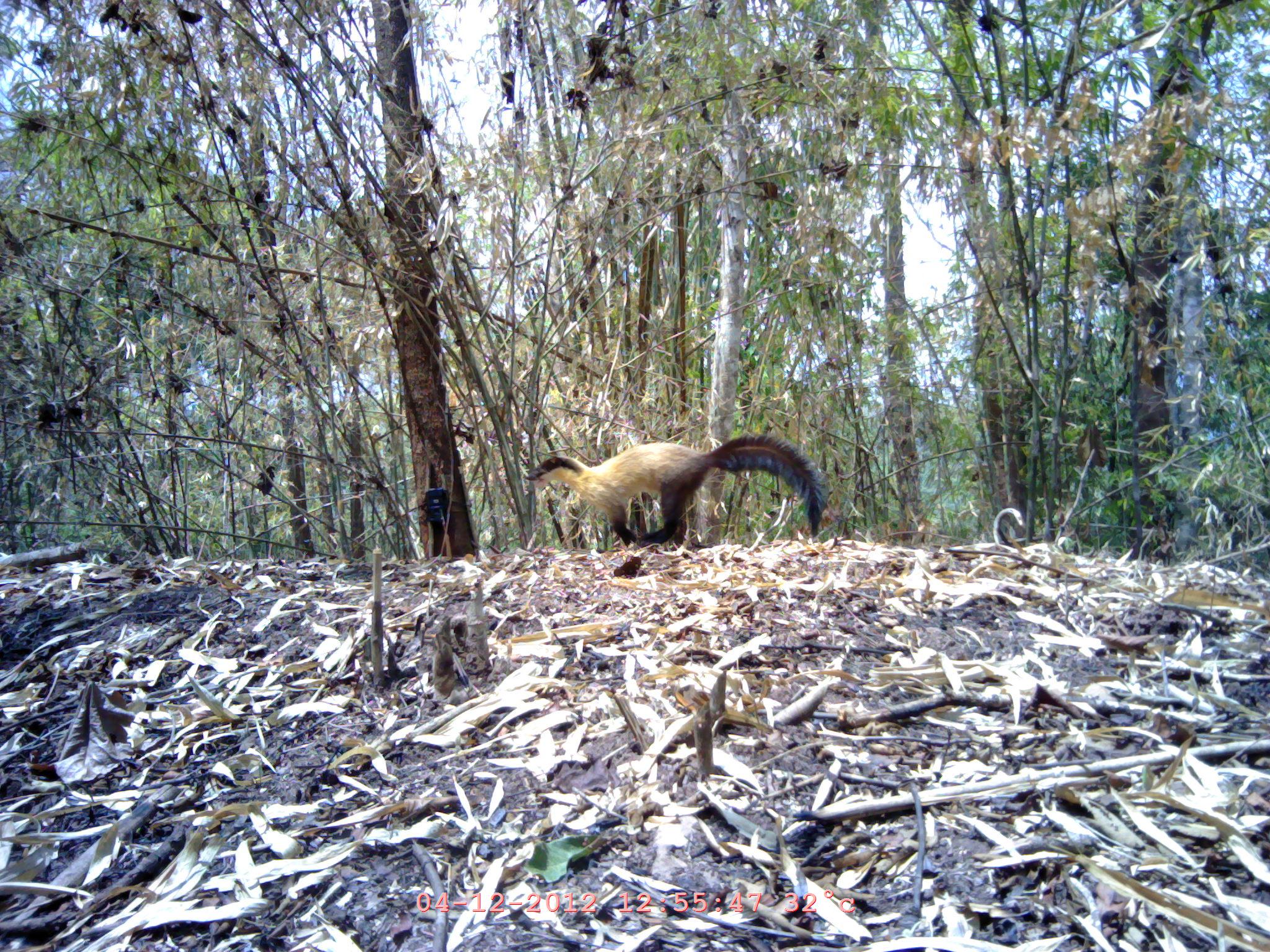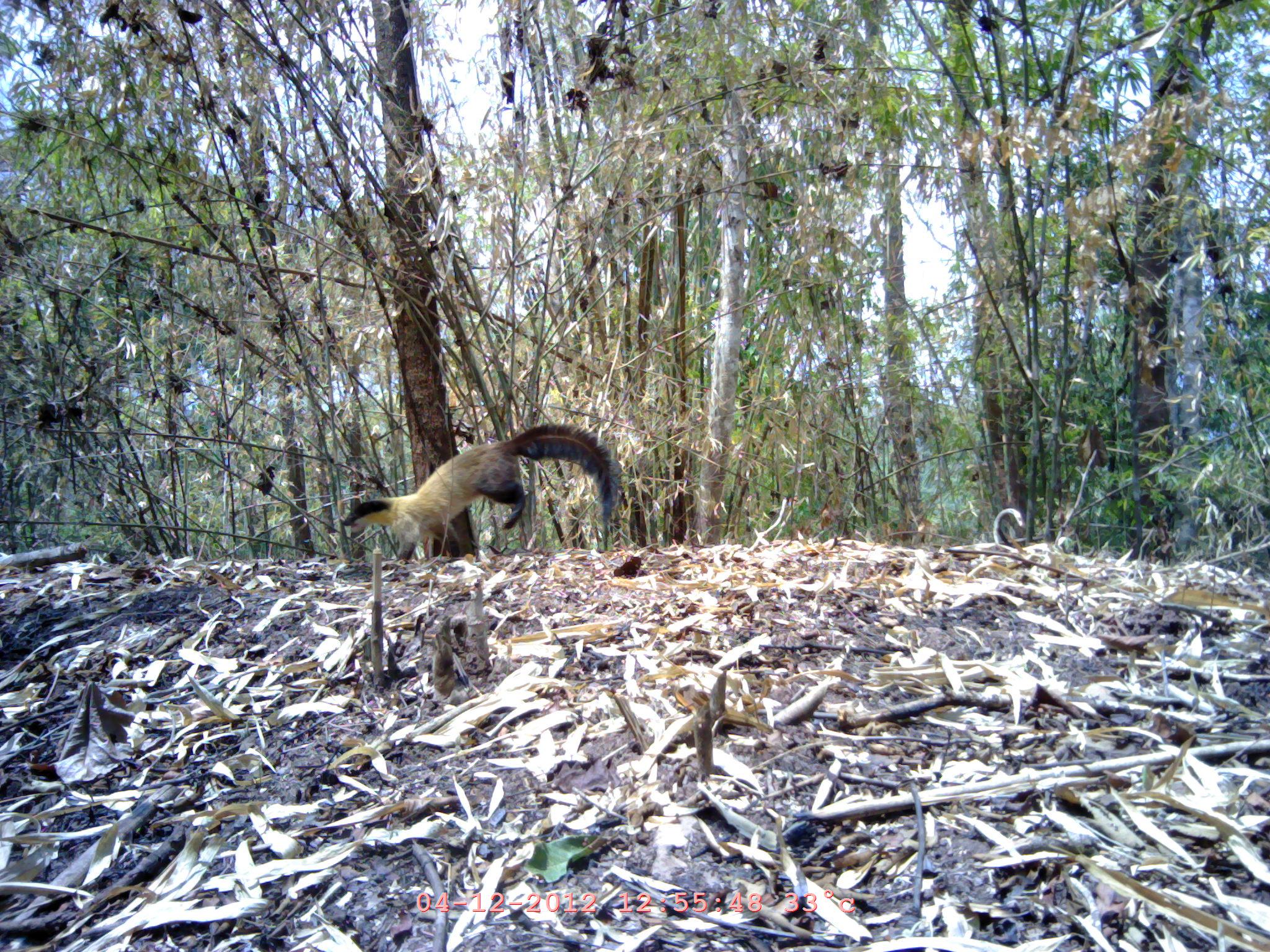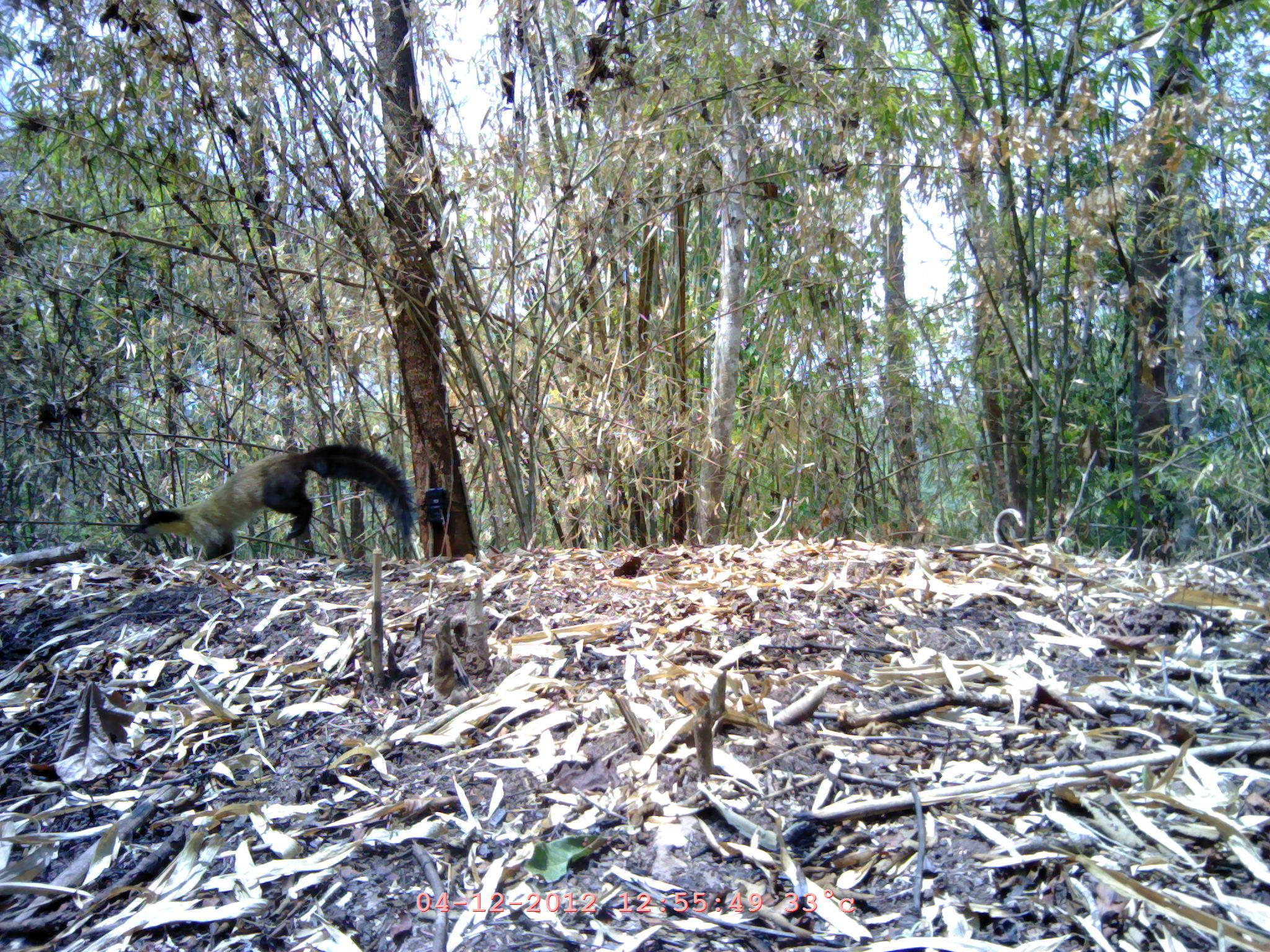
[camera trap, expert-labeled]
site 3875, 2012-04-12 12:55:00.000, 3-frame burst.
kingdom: Animalia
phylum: Chordata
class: Mammalia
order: Carnivora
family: Mustelidae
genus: Martes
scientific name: Martes flavigula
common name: yellow-throated marten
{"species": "Martes flavigula (yellow-throated marten)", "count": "1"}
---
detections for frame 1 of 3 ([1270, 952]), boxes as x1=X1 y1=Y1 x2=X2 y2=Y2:
martes flavigula: x1=525 y1=433 x2=831 y2=547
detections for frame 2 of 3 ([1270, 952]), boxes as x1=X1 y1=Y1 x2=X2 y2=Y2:
martes flavigula: x1=341 y1=424 x2=621 y2=564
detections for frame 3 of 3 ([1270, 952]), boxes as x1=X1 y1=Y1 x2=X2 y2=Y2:
martes flavigula: x1=128 y1=444 x2=416 y2=566